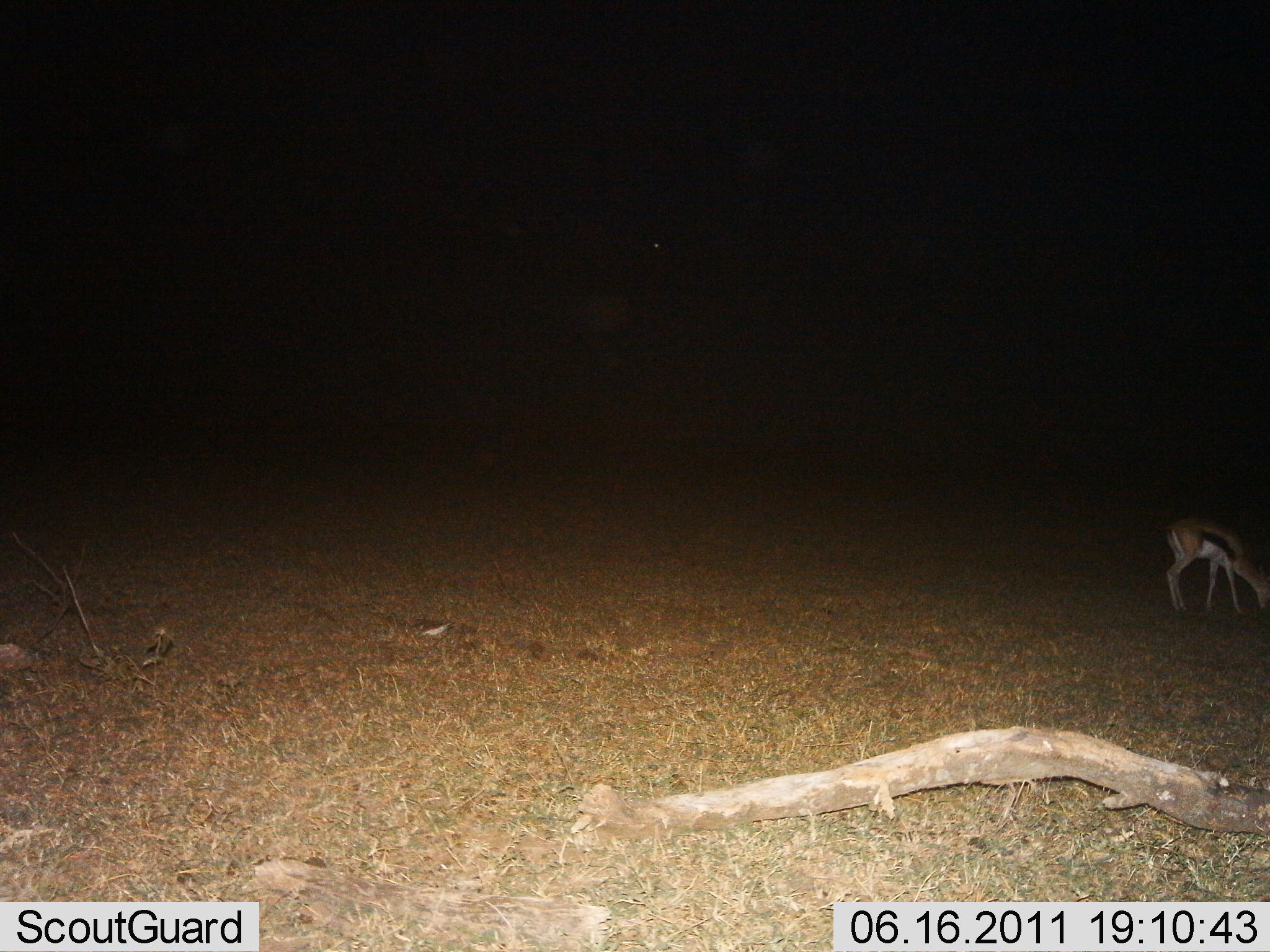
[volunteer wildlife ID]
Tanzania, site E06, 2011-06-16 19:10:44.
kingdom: Animalia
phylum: Chordata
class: Mammalia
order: Artiodactyla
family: Bovidae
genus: Eudorcas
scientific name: Eudorcas thomsonii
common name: thomson's gazelle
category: gazellethomsons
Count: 1.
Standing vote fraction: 33%.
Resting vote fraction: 0%.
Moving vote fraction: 8%.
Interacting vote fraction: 0%.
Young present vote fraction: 0%.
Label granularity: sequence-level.